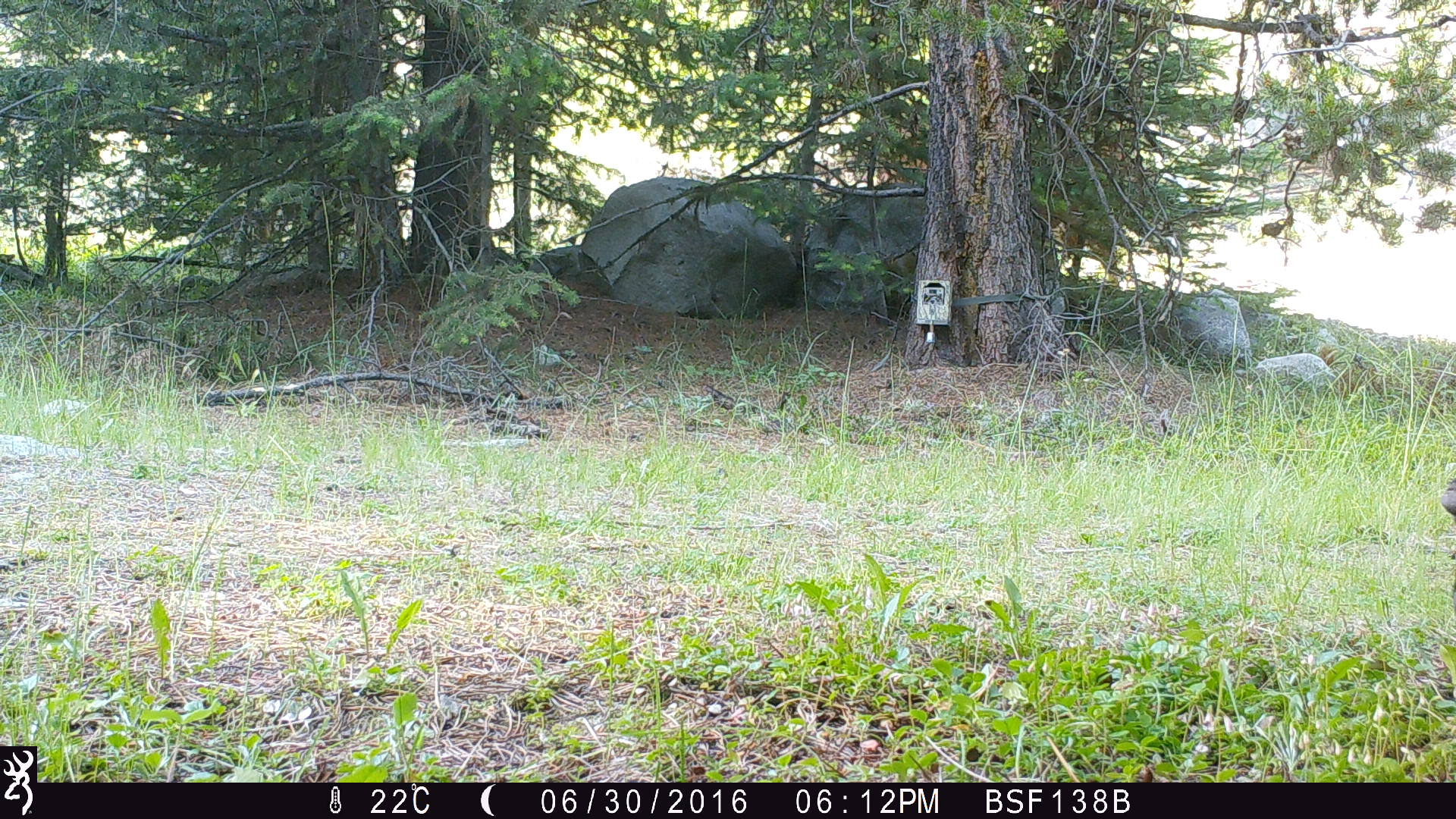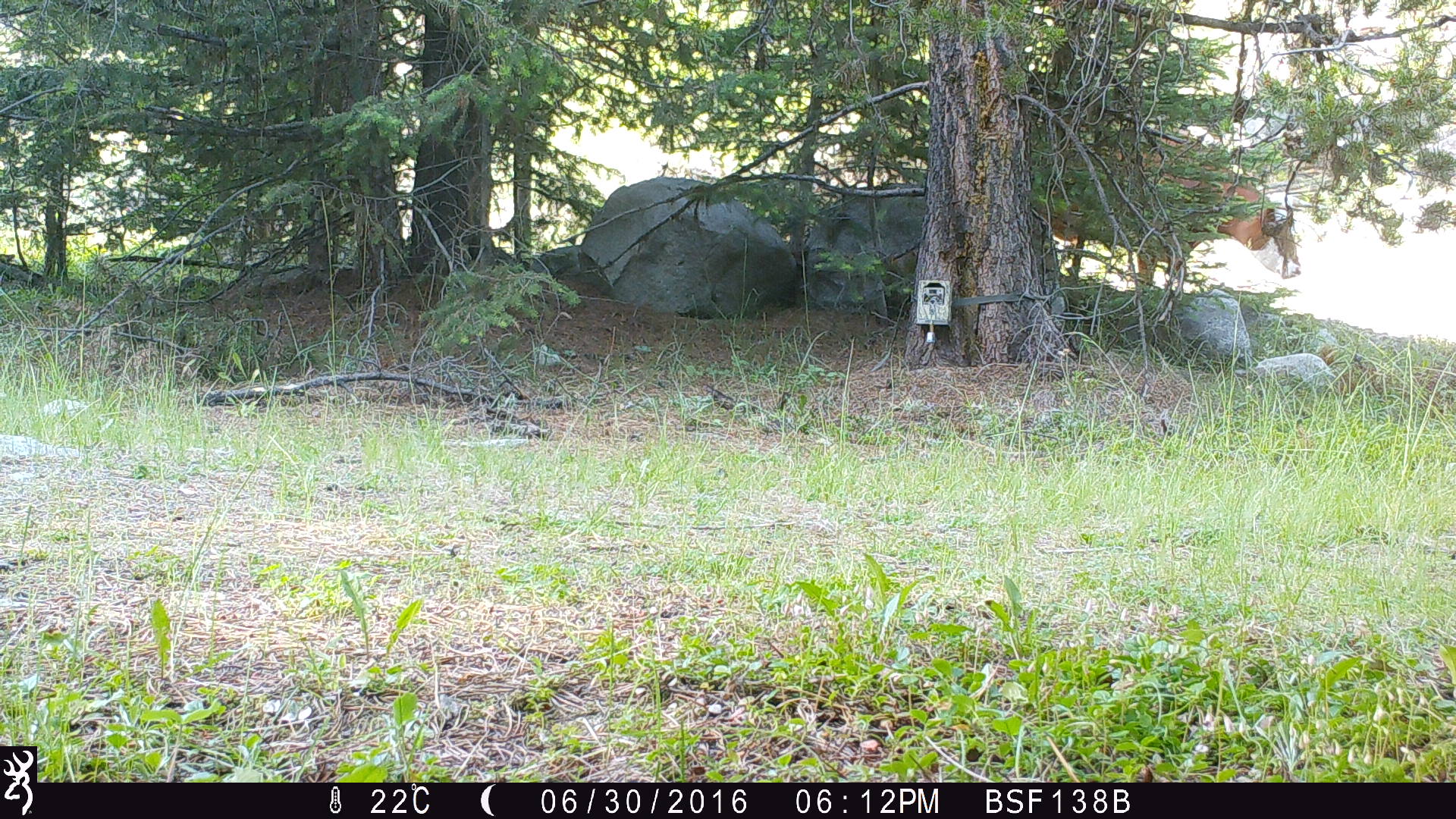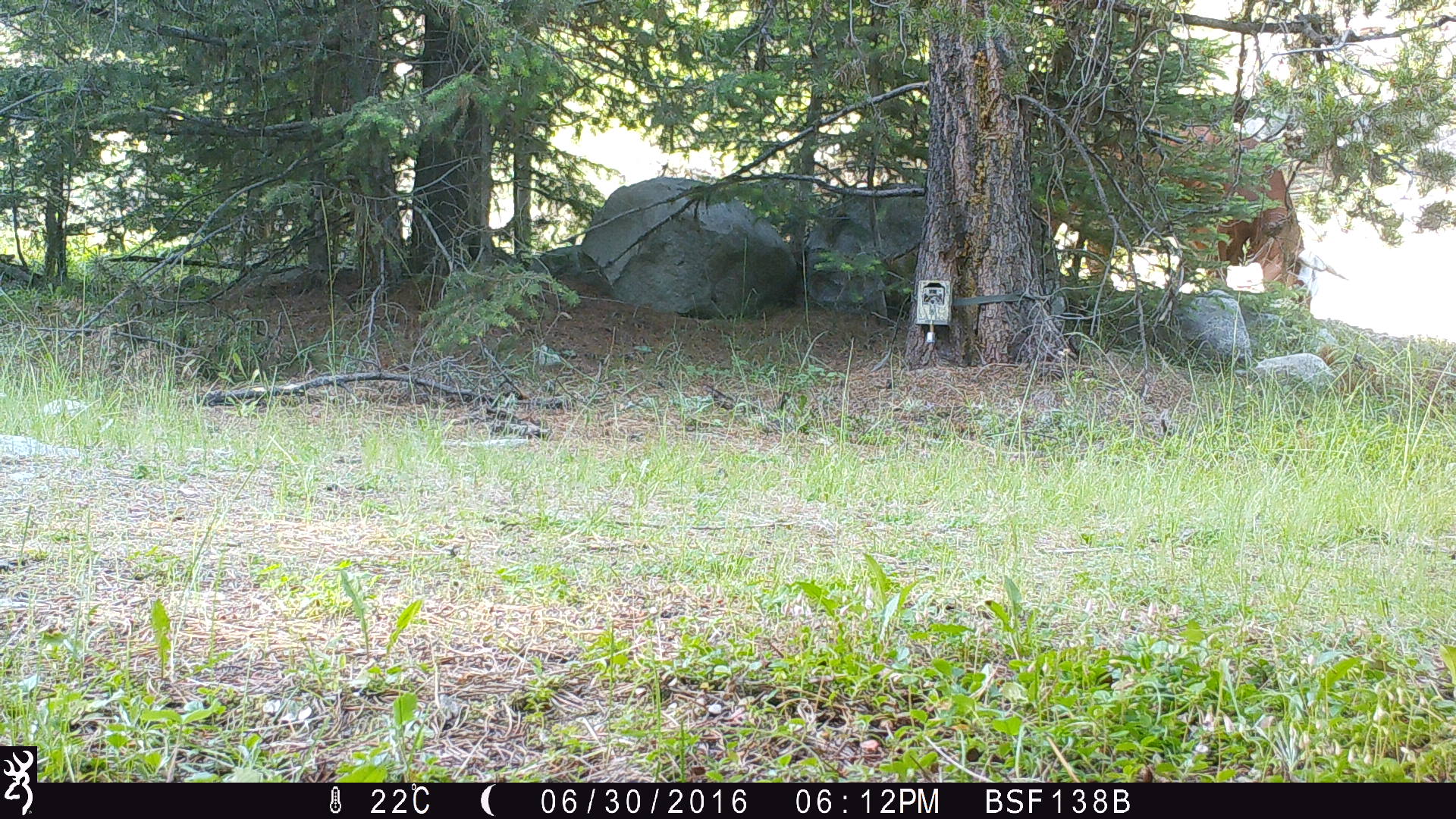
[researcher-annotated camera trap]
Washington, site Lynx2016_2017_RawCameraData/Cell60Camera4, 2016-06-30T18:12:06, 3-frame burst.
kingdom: Animalia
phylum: Chordata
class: Mammalia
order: Artiodactyla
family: Bovidae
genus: Bos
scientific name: Bos taurus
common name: domestic cattle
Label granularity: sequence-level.